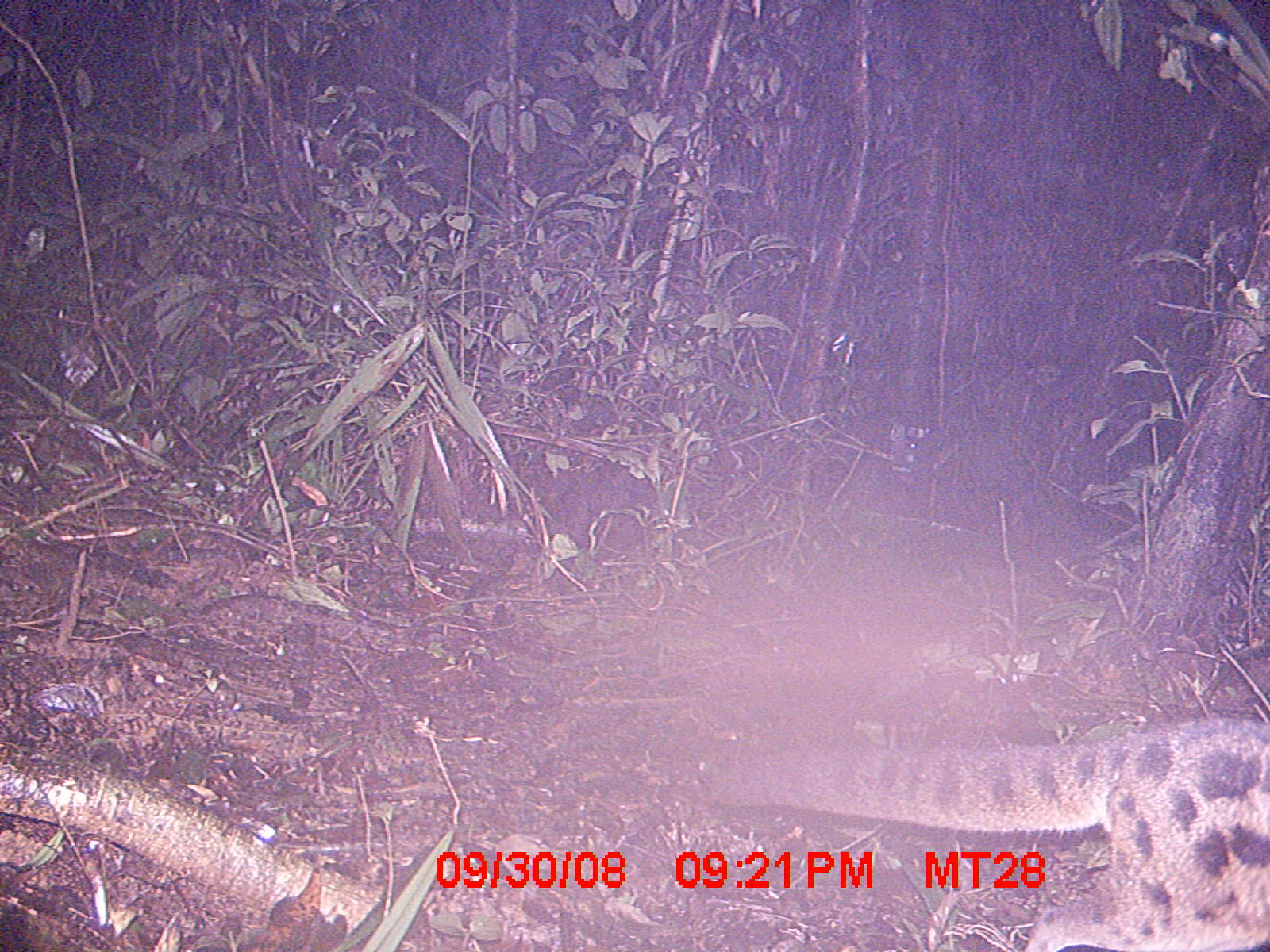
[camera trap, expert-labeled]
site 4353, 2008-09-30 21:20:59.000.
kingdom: Animalia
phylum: Chordata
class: Aves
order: Cuculiformes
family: Cuculidae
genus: Coua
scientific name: Coua serriana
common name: red-breasted coua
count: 1